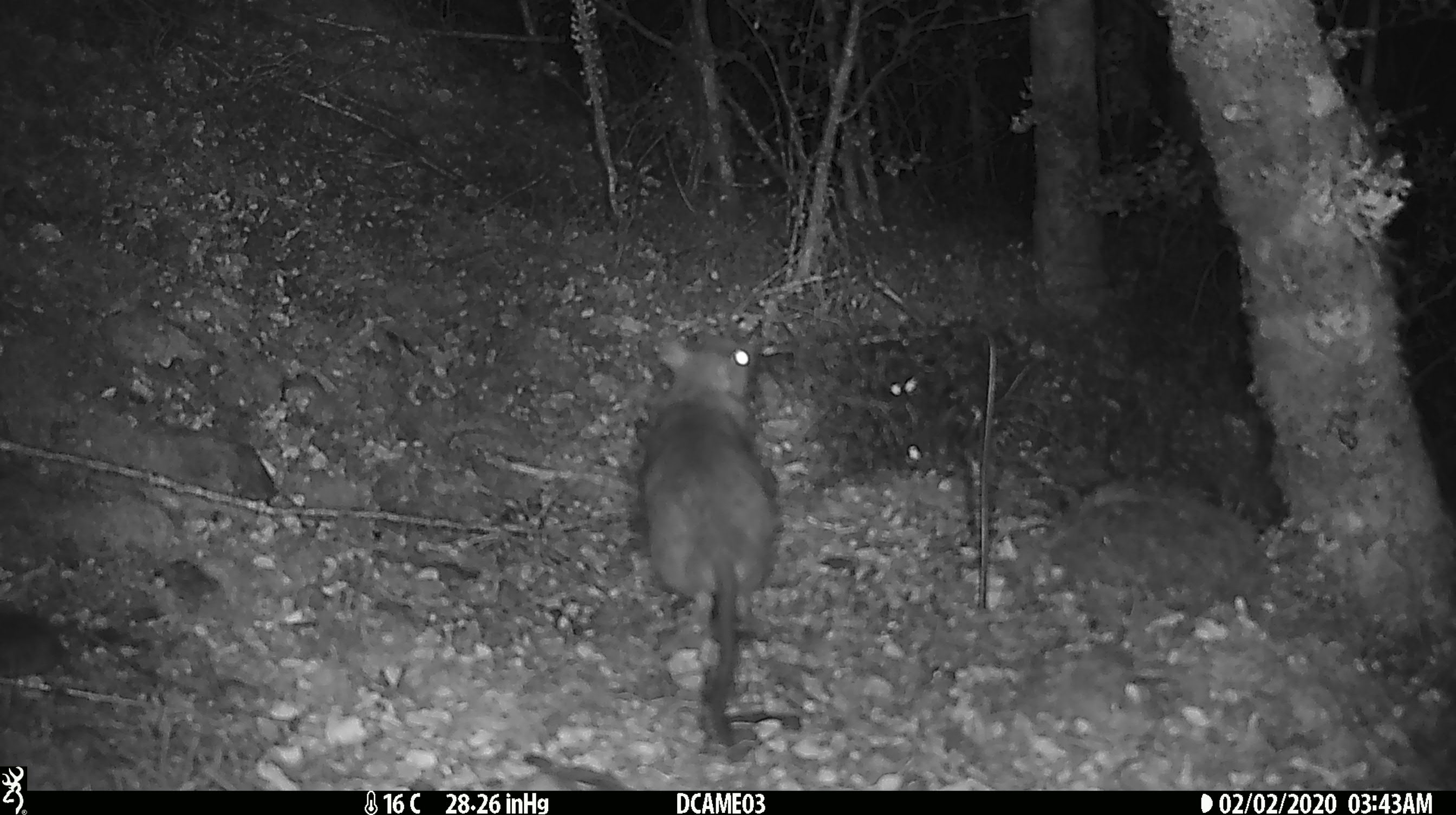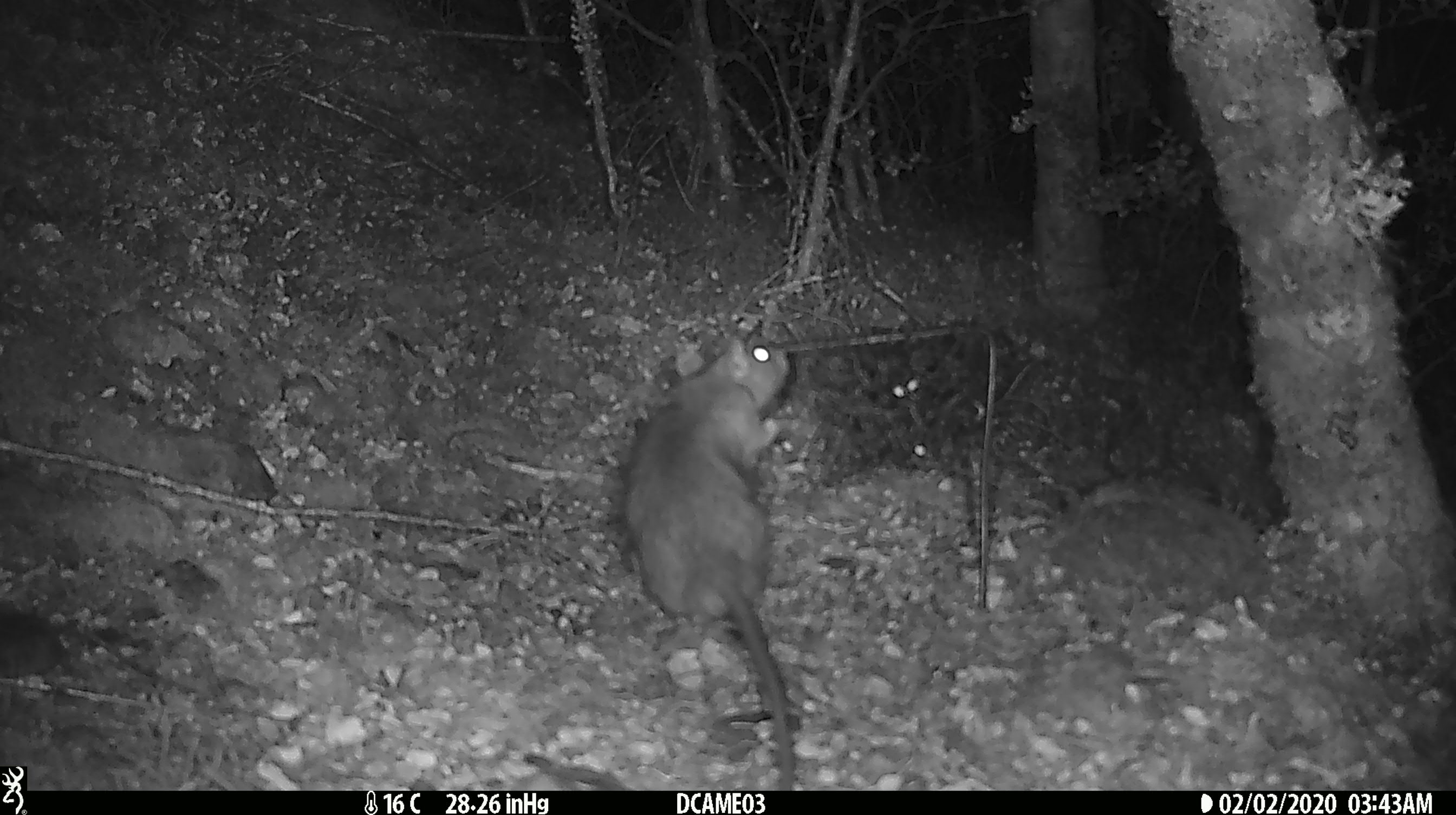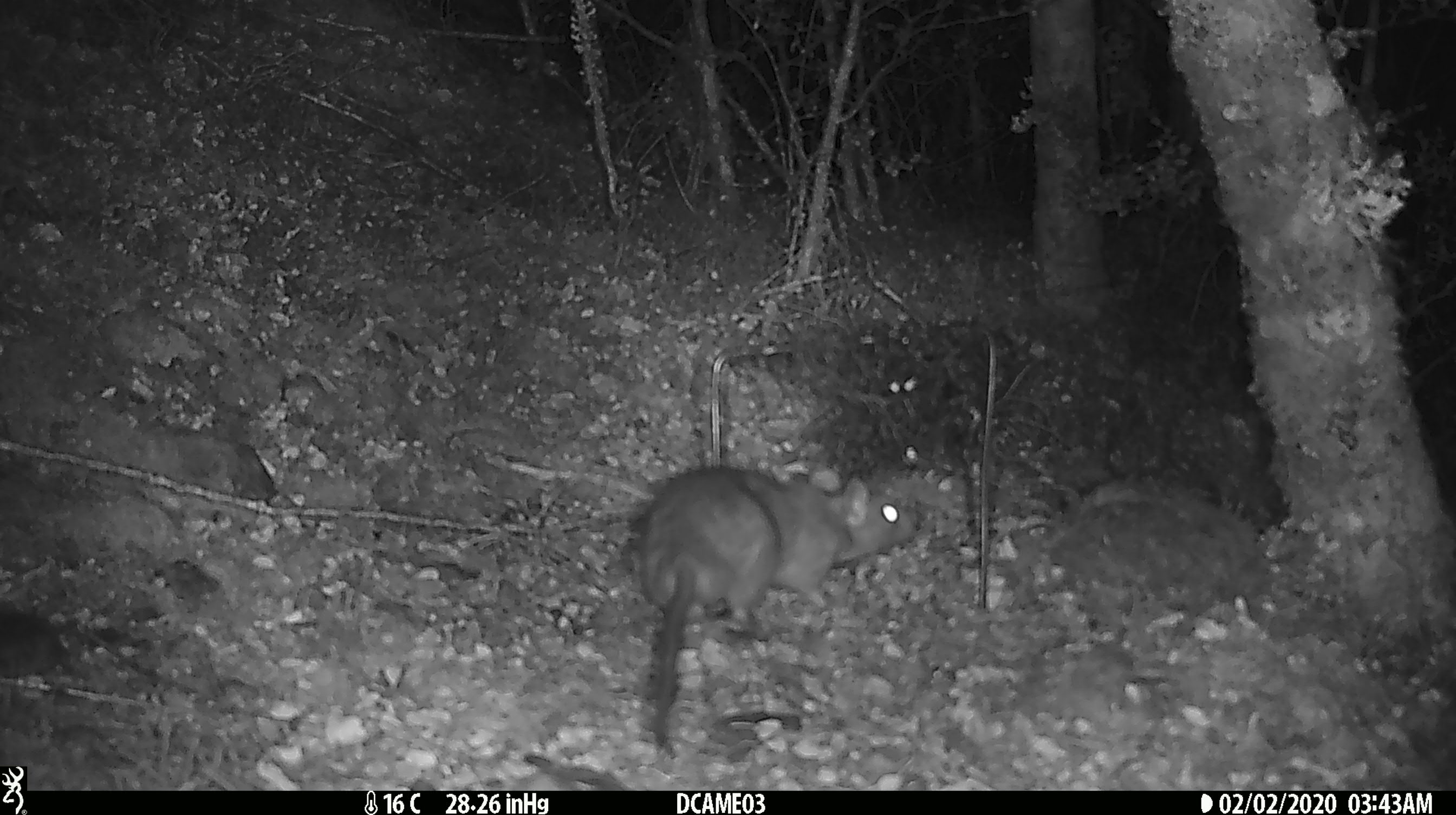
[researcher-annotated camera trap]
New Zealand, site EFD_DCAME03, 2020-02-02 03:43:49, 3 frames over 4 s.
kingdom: Animalia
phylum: Chordata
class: Mammalia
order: Rodentia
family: Muridae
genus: Rattus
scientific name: Rattus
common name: rat